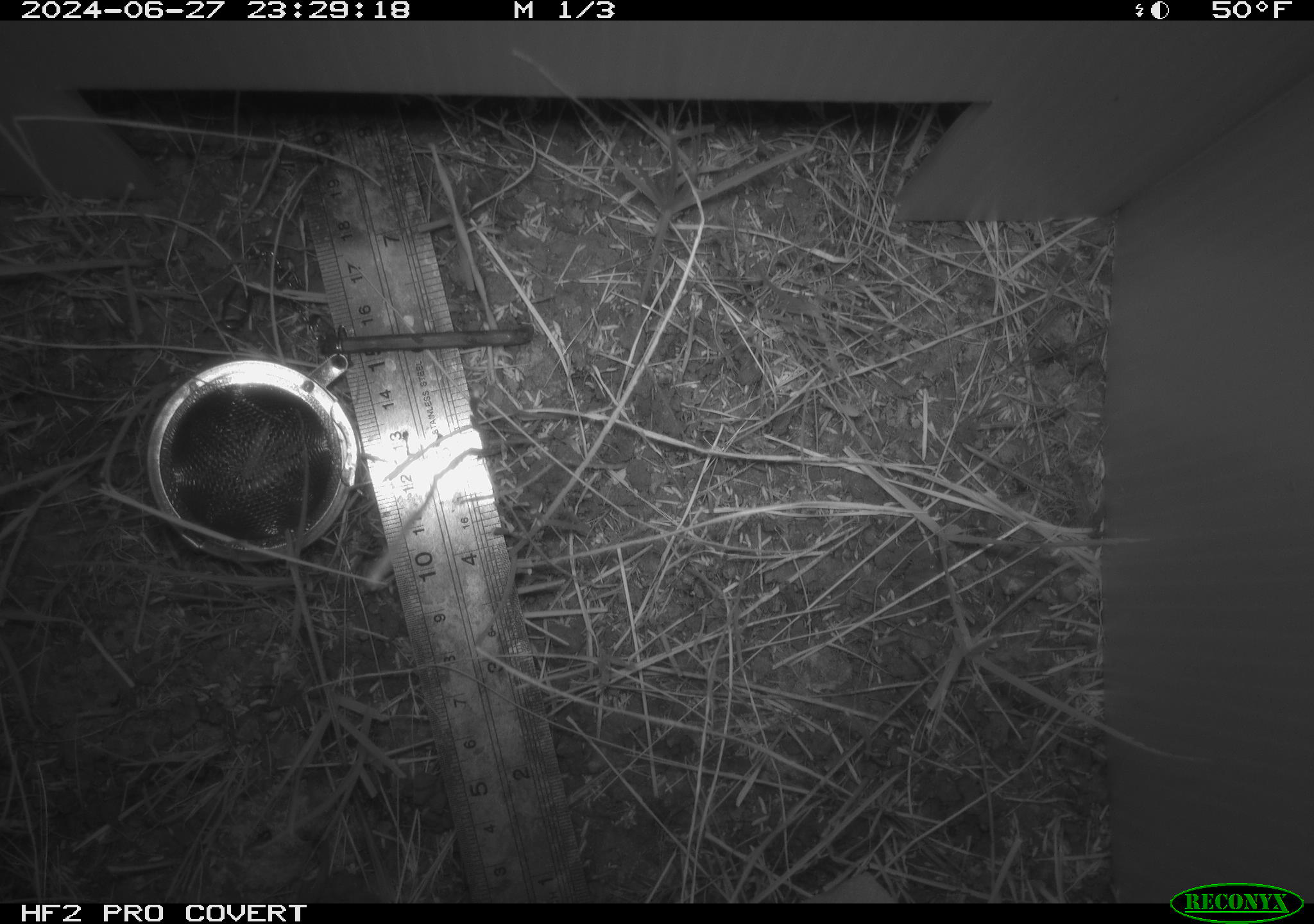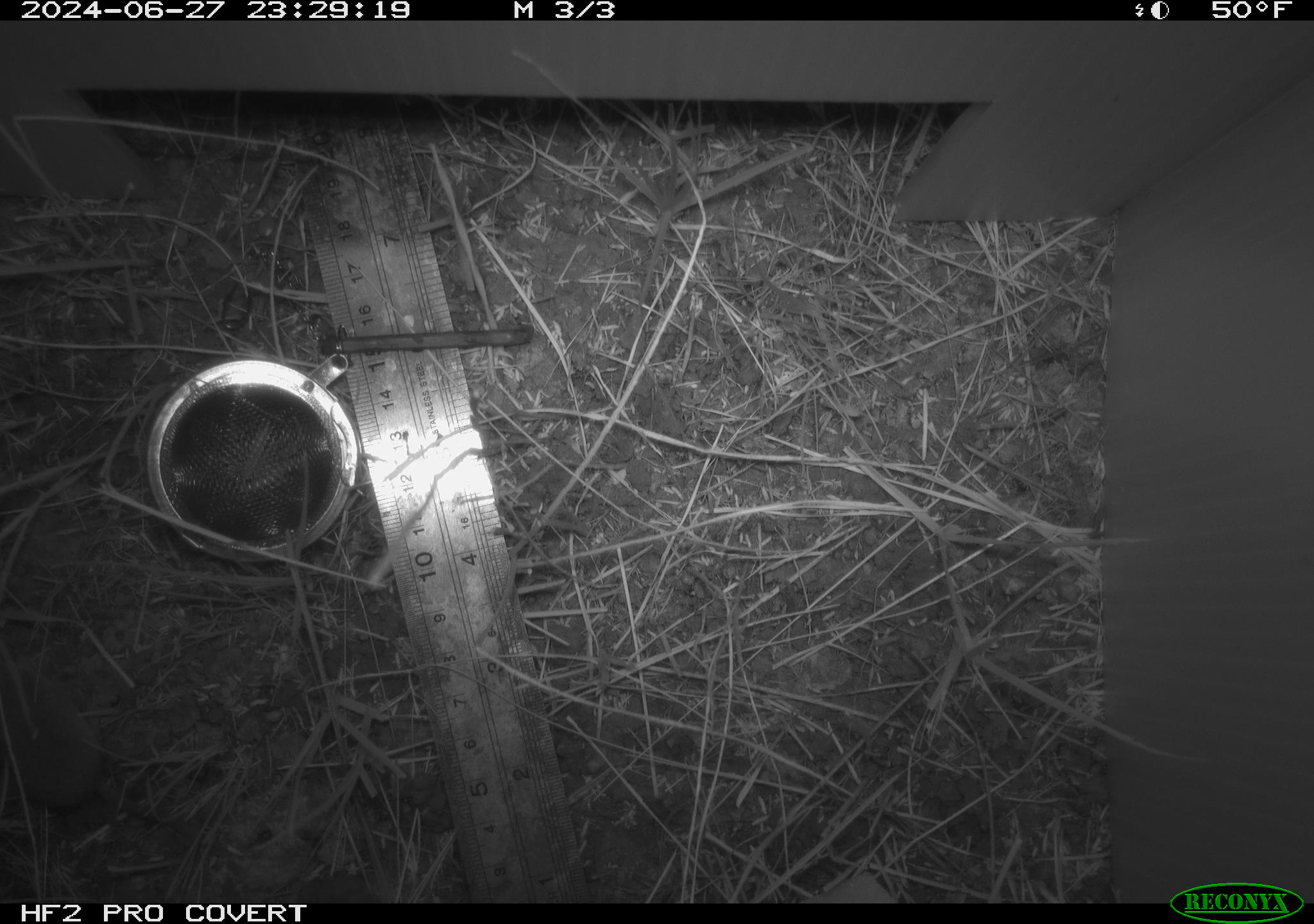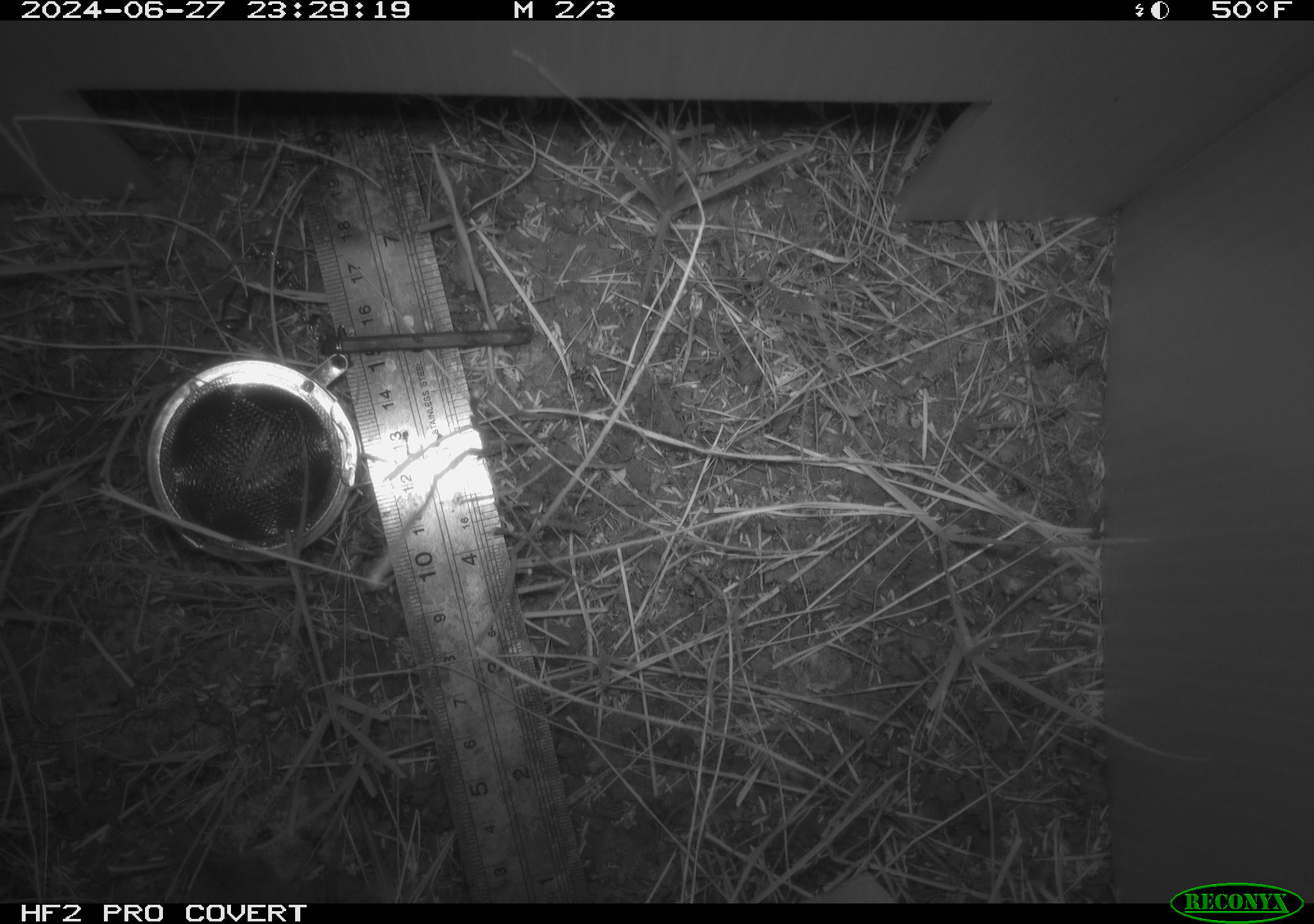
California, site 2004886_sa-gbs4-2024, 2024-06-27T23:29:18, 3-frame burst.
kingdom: Animalia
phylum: Chordata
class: Mammalia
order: Eulipotyphla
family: Soricidae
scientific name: Soricidae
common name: shrews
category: soricidae family